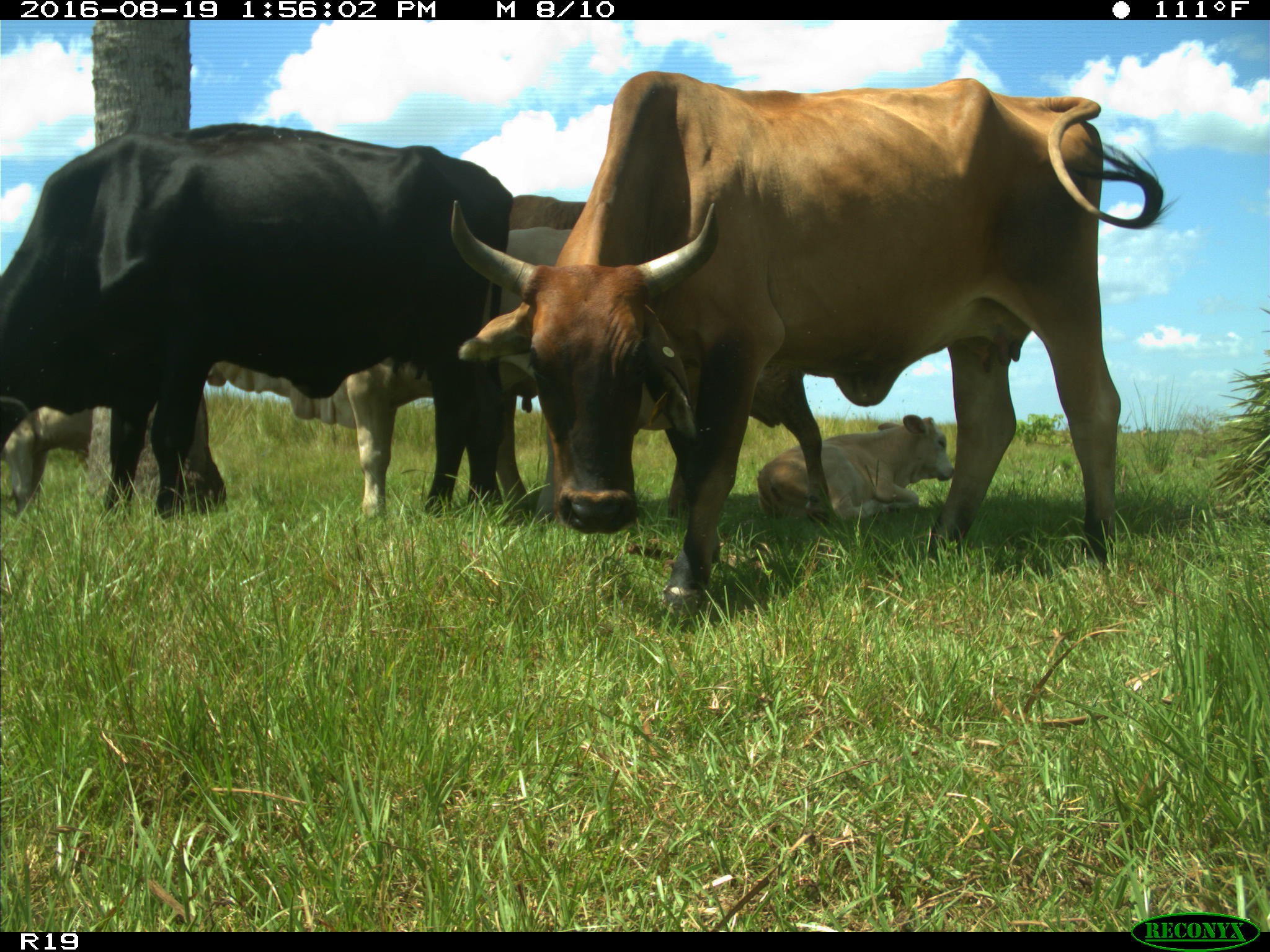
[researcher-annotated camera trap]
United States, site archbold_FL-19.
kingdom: Animalia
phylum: Chordata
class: Mammalia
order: Artiodactyla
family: Bovidae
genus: Bos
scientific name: Bos taurus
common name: domestic cow